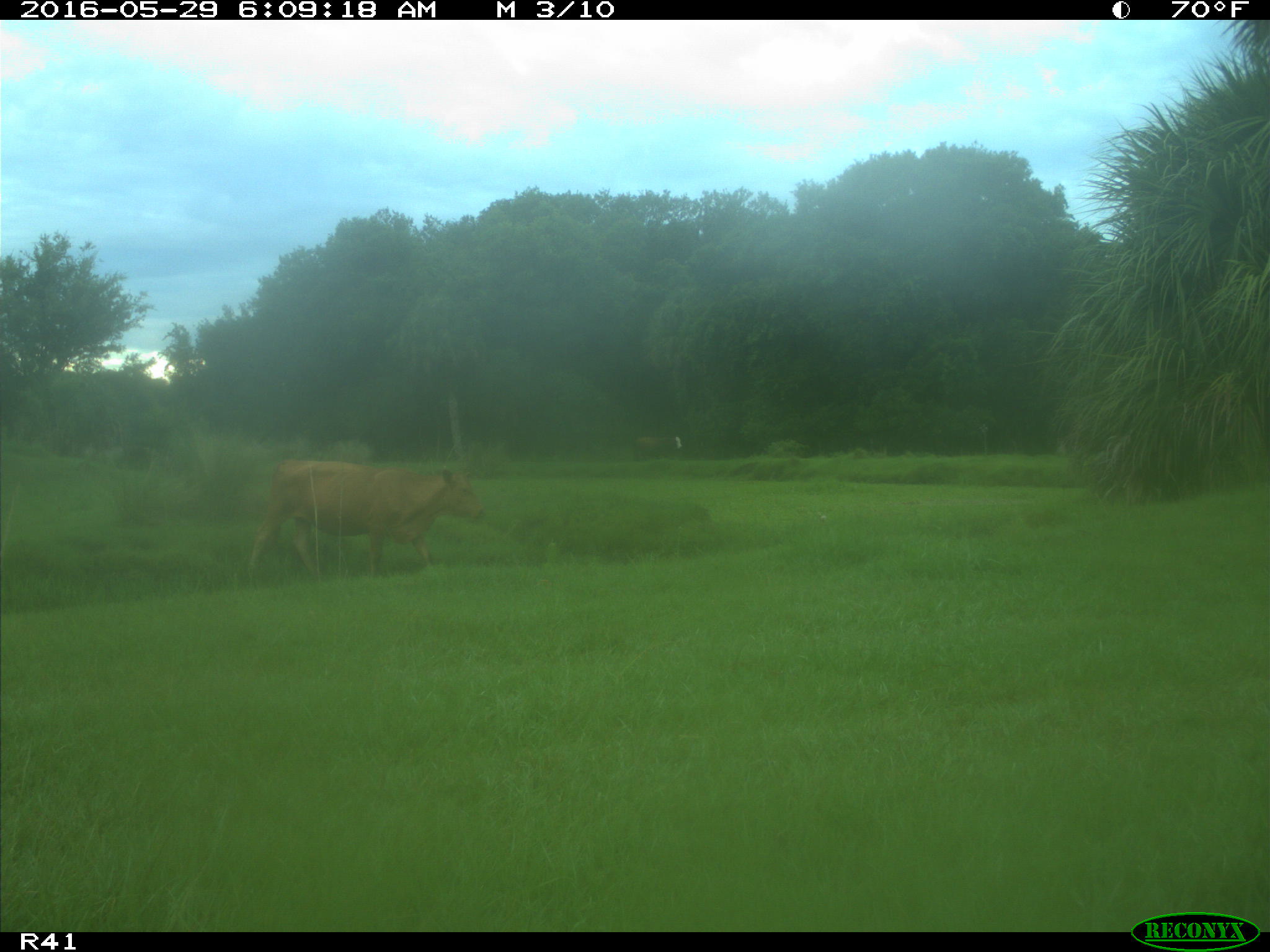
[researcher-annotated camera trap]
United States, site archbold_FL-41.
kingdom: Animalia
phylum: Chordata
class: Mammalia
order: Artiodactyla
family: Bovidae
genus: Bos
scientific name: Bos taurus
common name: domestic cow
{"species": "Bos taurus (domestic cow)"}